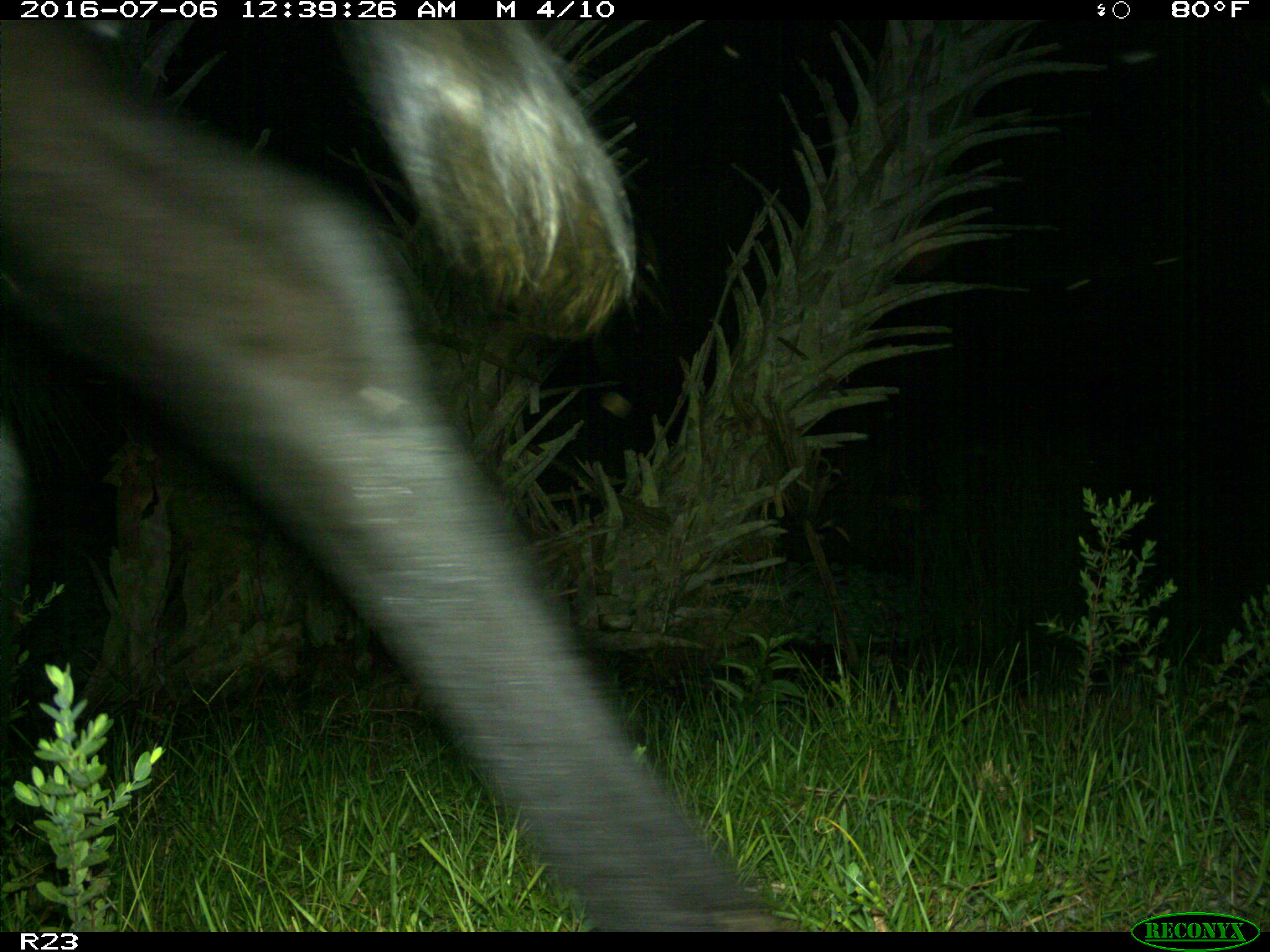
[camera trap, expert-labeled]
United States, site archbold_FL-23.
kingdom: Animalia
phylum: Chordata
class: Mammalia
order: Artiodactyla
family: Bovidae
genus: Bos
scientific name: Bos taurus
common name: domestic cow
Bos taurus (domestic cow).